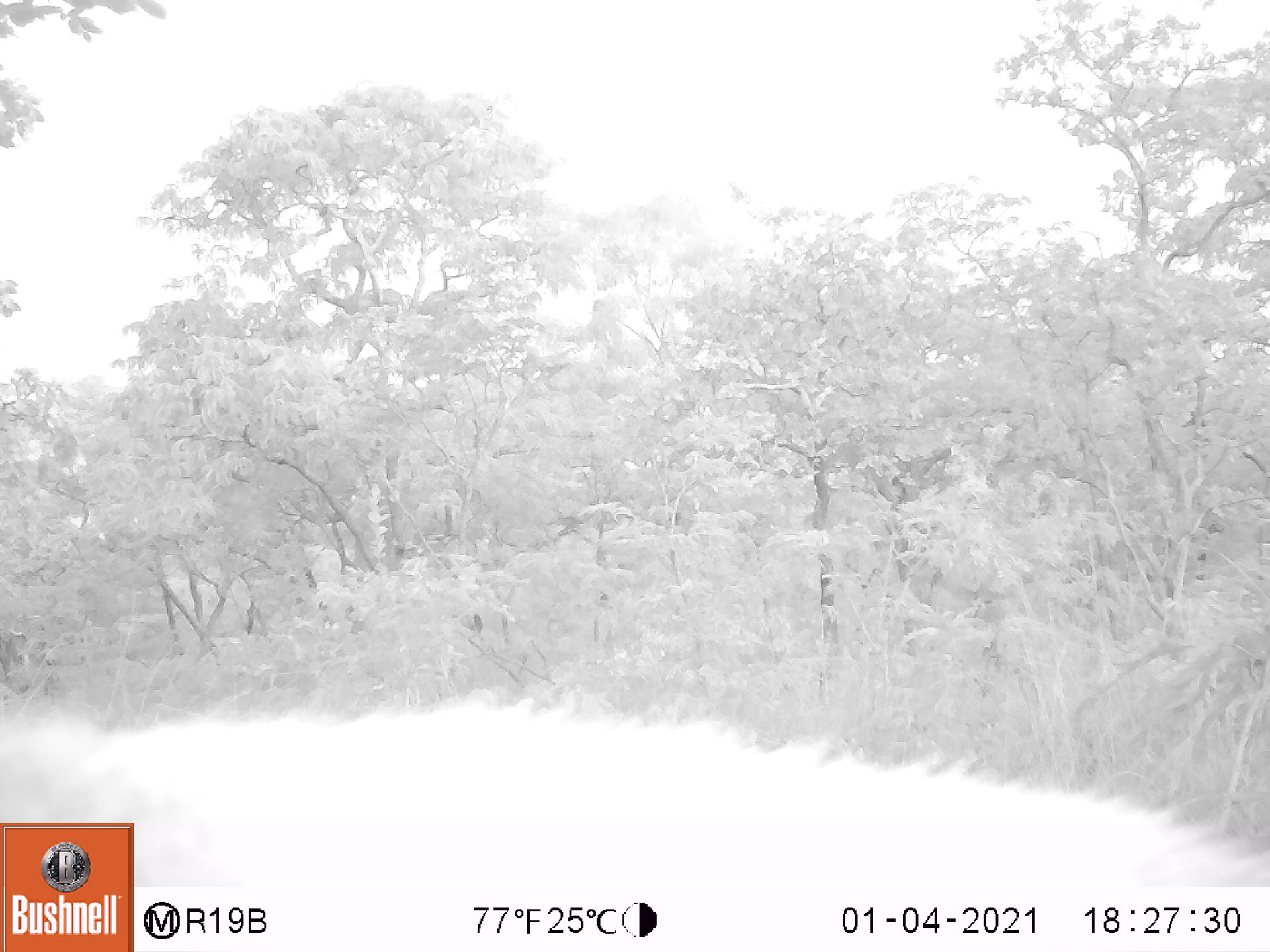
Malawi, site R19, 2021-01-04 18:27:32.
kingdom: Animalia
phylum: Chordata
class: Mammalia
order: Artiodactyla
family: Bovidae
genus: Hippotragus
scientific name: Hippotragus niger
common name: sable antelope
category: sable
Sable (sable antelope) (Hippotragus niger), count 1.